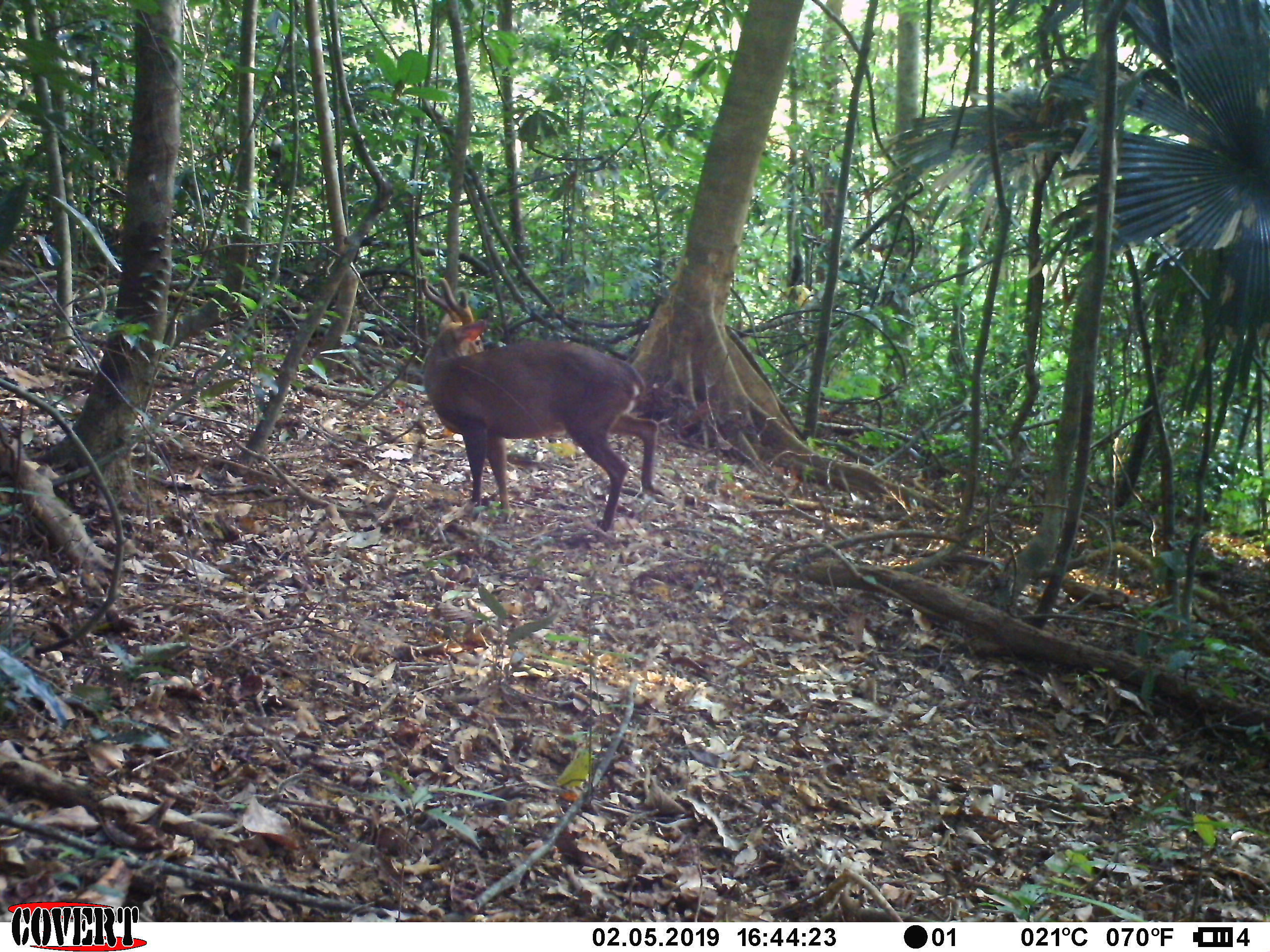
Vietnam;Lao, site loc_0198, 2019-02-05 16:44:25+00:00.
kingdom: Animalia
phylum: Chordata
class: Mammalia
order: Artiodactyla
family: Cervidae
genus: Muntiacus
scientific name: Muntiacus vuquangensis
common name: large-antlered muntjac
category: large antlered muntjac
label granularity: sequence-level